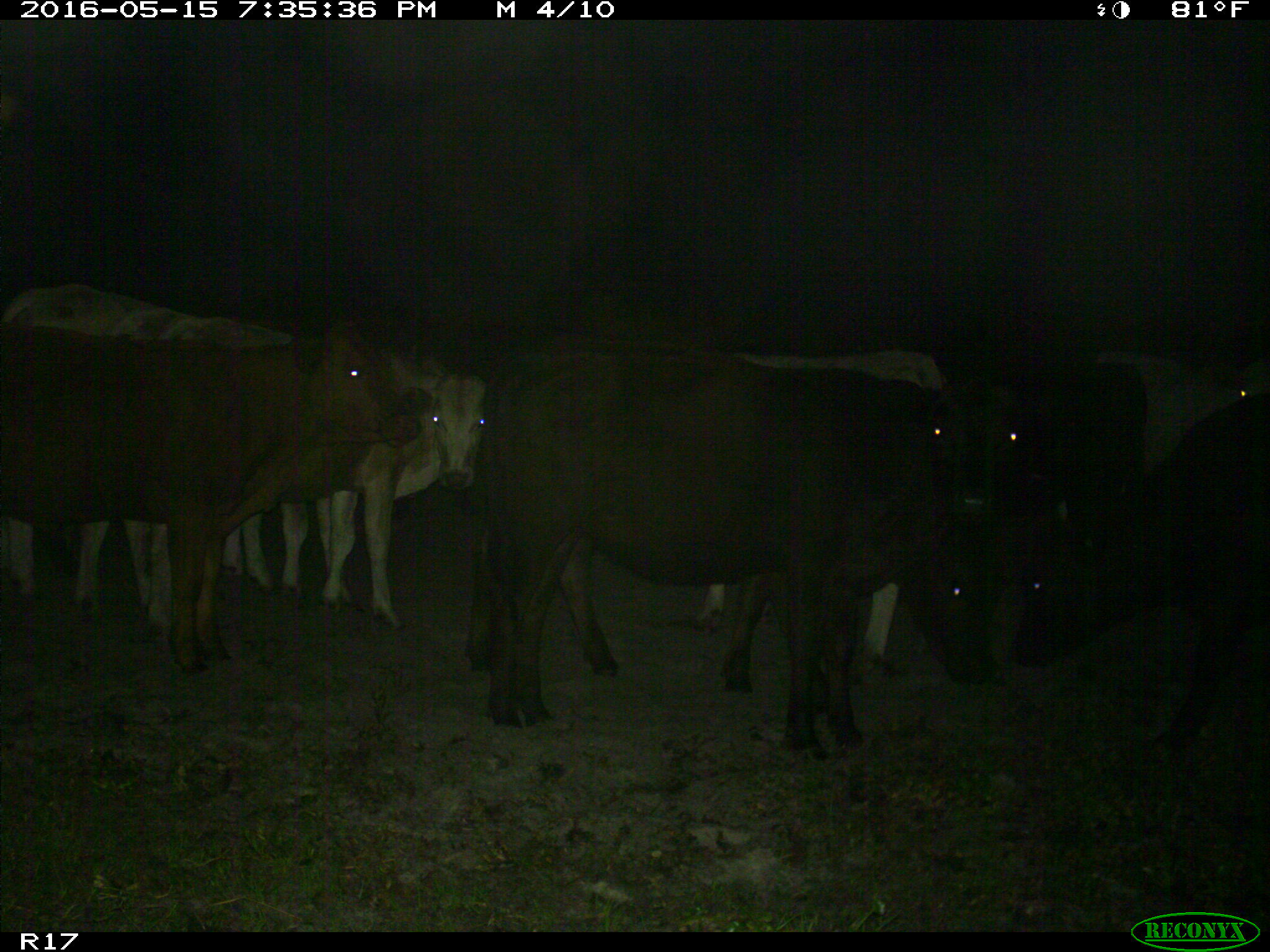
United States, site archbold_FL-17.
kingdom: Animalia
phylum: Chordata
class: Mammalia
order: Artiodactyla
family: Bovidae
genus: Bos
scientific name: Bos taurus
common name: domestic cow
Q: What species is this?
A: Bos taurus (domestic cow).